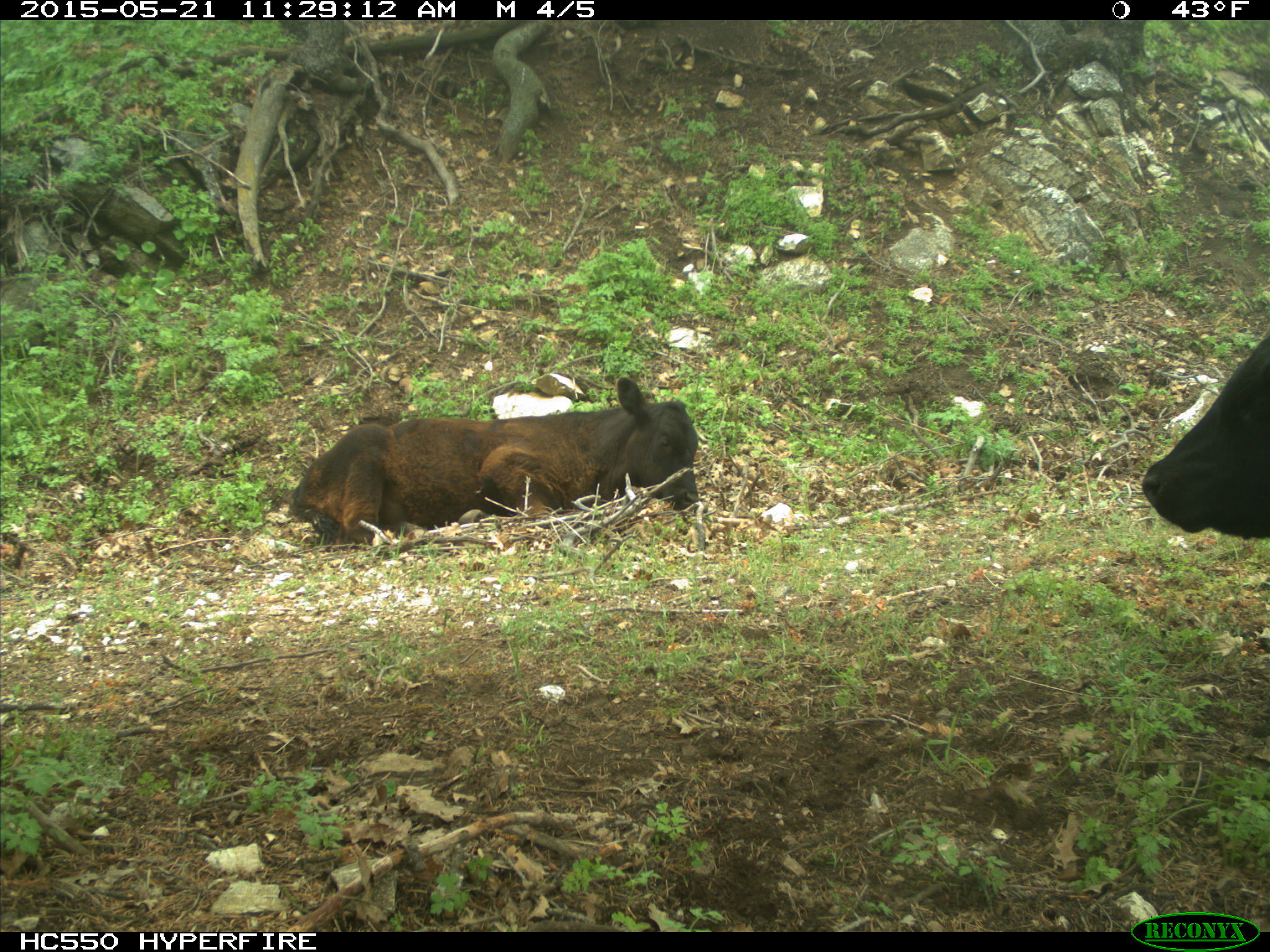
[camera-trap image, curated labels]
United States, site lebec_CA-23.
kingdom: Animalia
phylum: Chordata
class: Mammalia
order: Artiodactyla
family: Bovidae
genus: Bos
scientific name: Bos taurus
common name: domestic cow